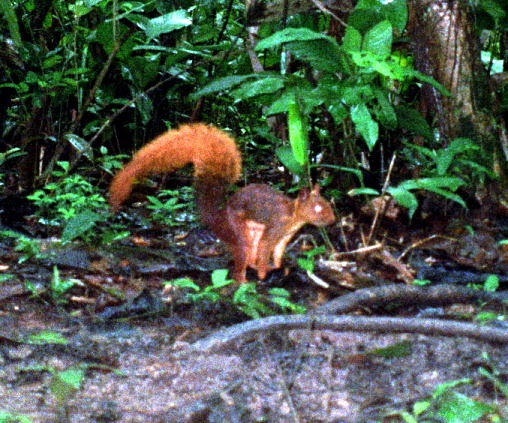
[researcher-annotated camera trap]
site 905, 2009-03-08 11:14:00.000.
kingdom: Animalia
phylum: Chordata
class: Mammalia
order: Rodentia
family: Sciuridae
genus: Sciurus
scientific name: Sciurus igniventris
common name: northern amazon red squirrel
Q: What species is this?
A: Sciurus igniventris (northern amazon red squirrel).